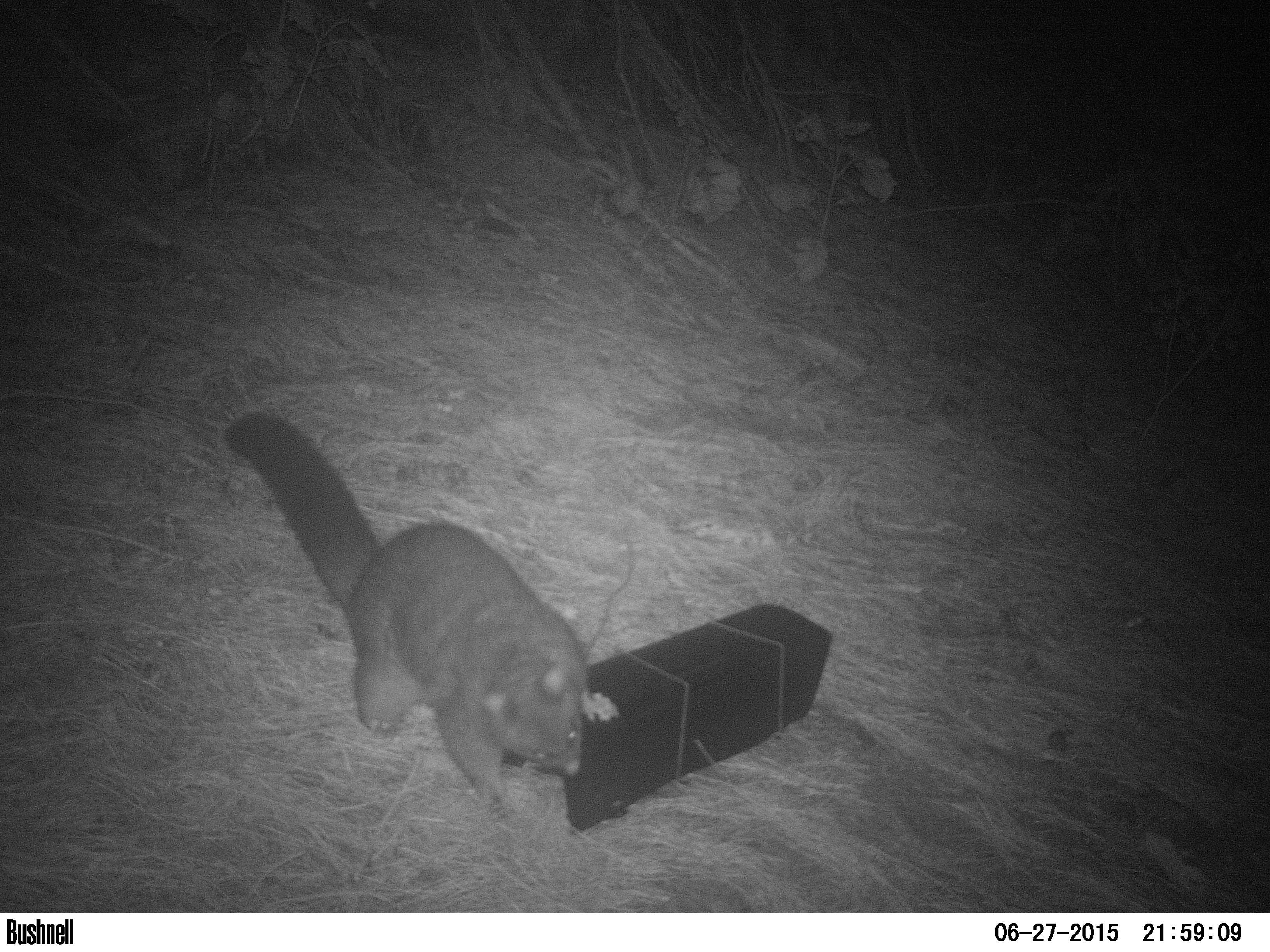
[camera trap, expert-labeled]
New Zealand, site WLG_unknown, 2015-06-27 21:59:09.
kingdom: Animalia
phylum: Chordata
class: Mammalia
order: Diprotodontia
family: Phalangeridae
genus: Trichosurus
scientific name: Trichosurus vulpecula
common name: common brushtail possum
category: possum